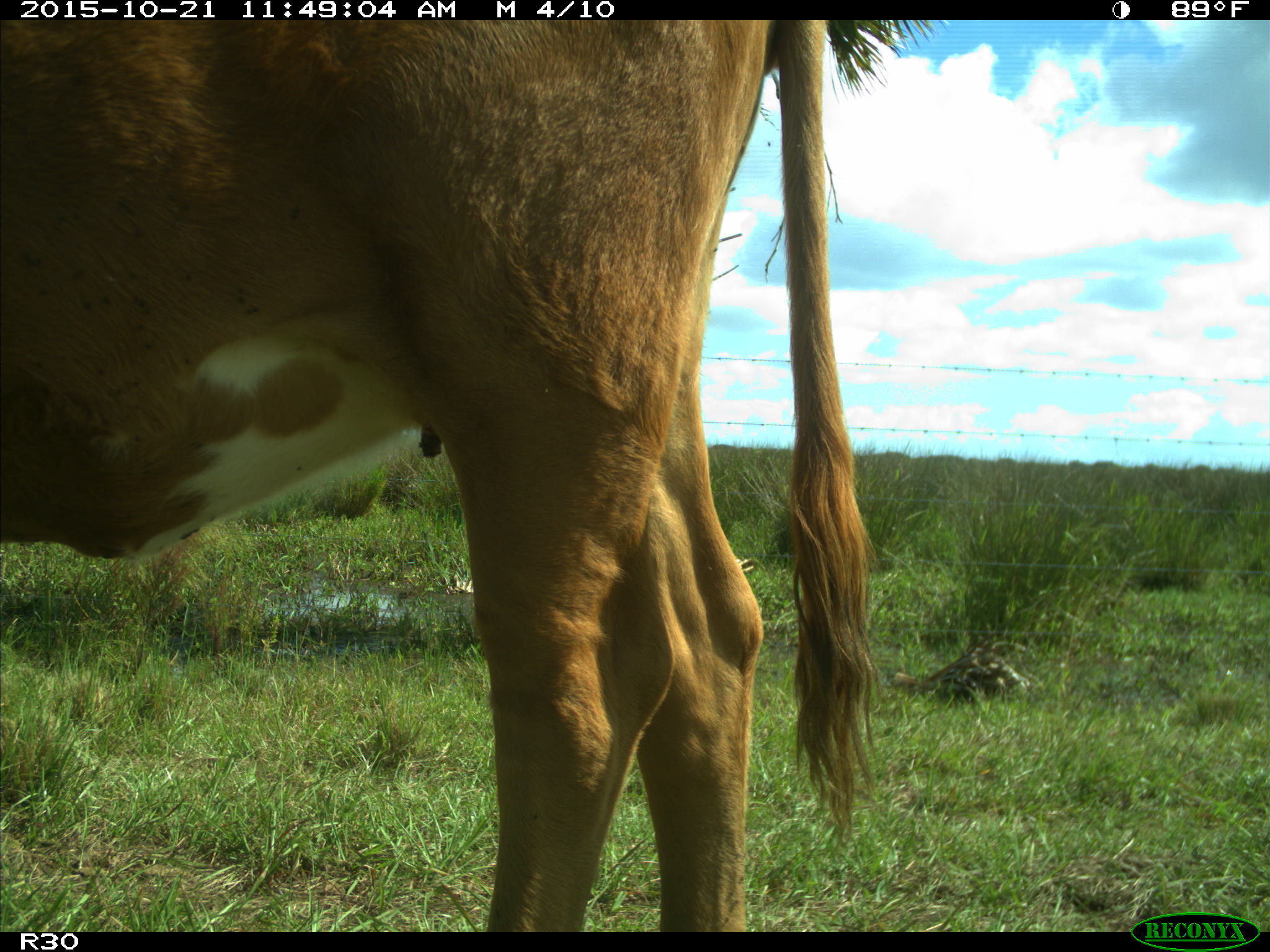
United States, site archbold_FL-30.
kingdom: Animalia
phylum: Chordata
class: Mammalia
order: Artiodactyla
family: Bovidae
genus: Bos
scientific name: Bos taurus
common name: domestic cow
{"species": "Bos taurus (domestic cow)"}